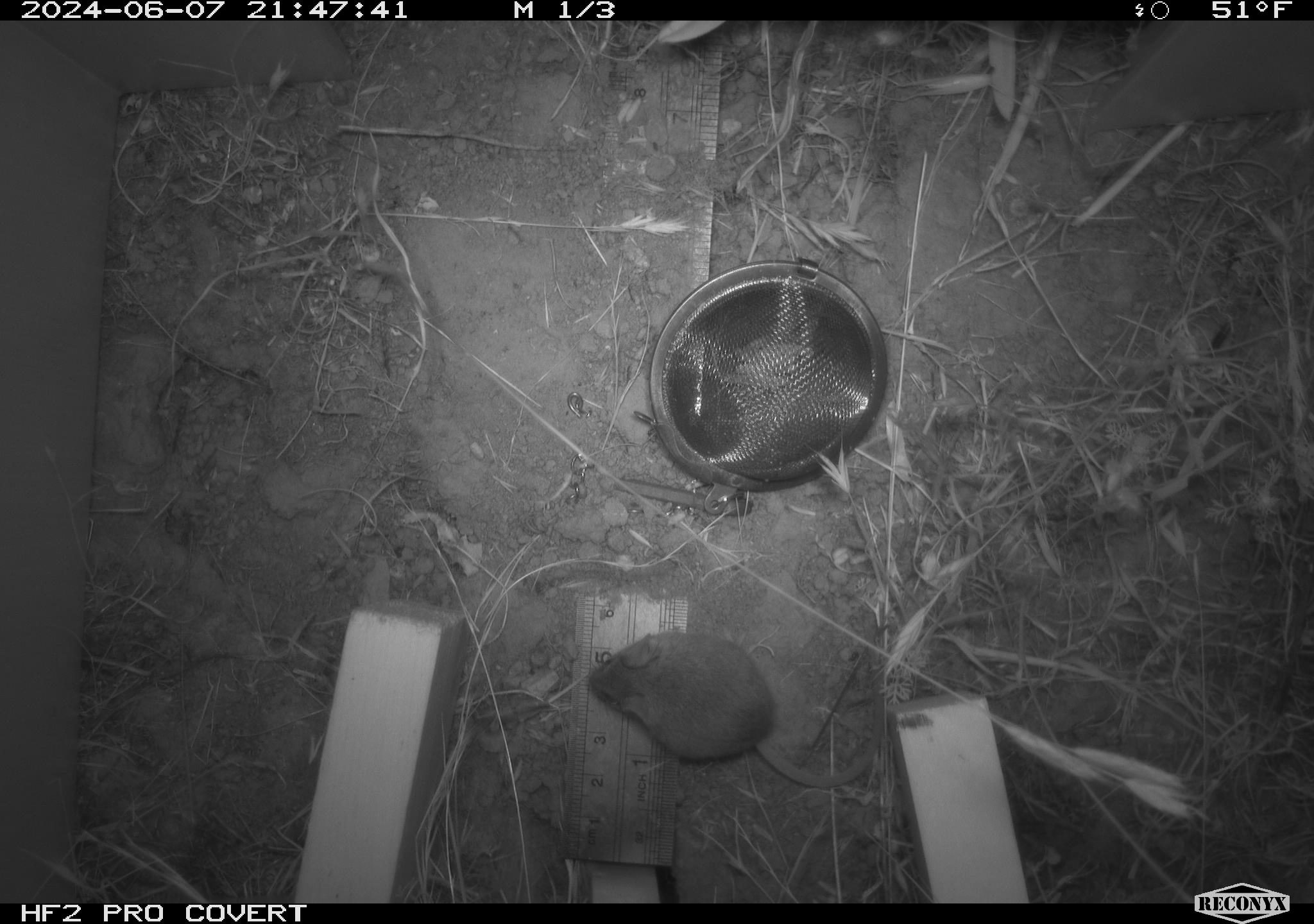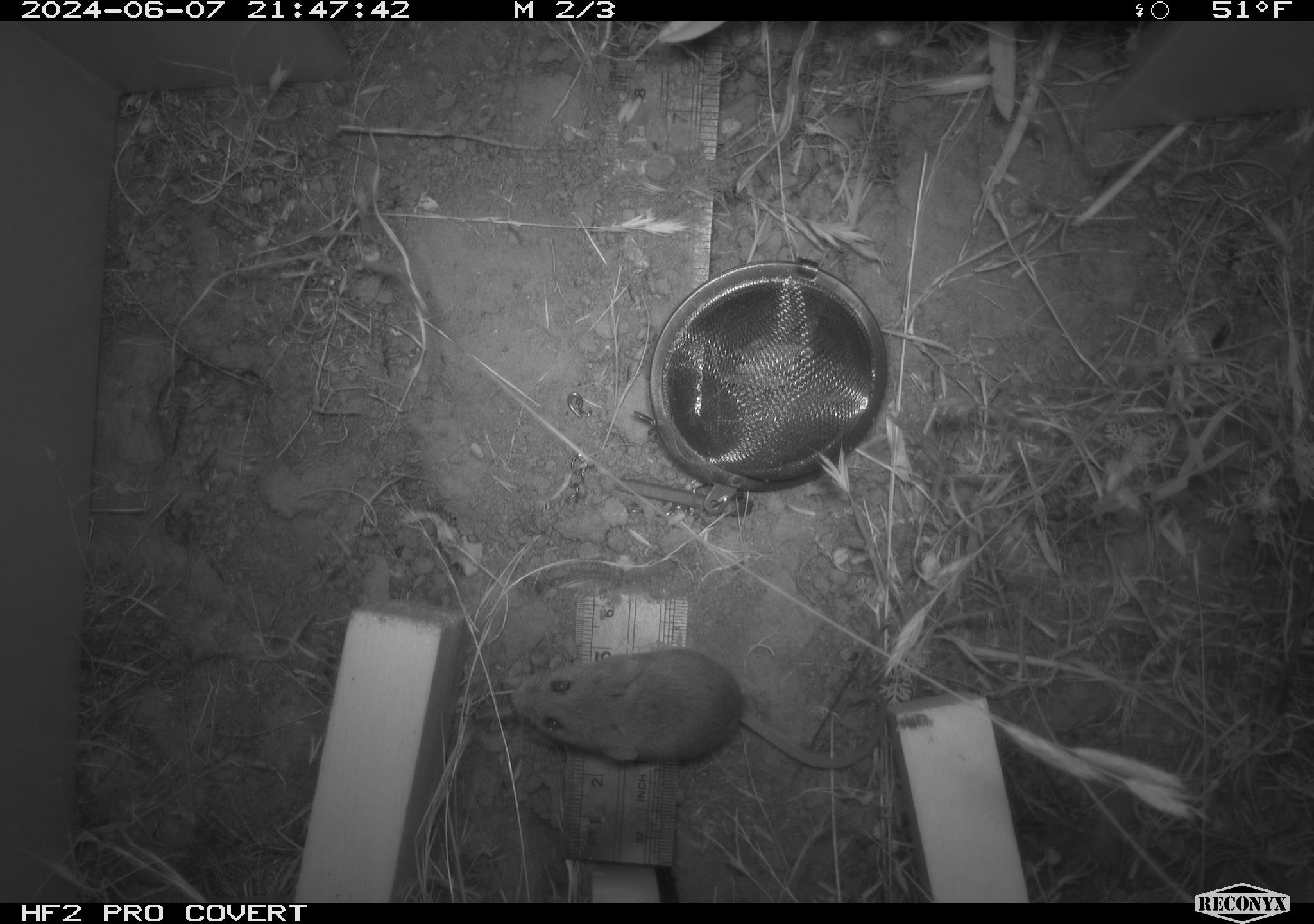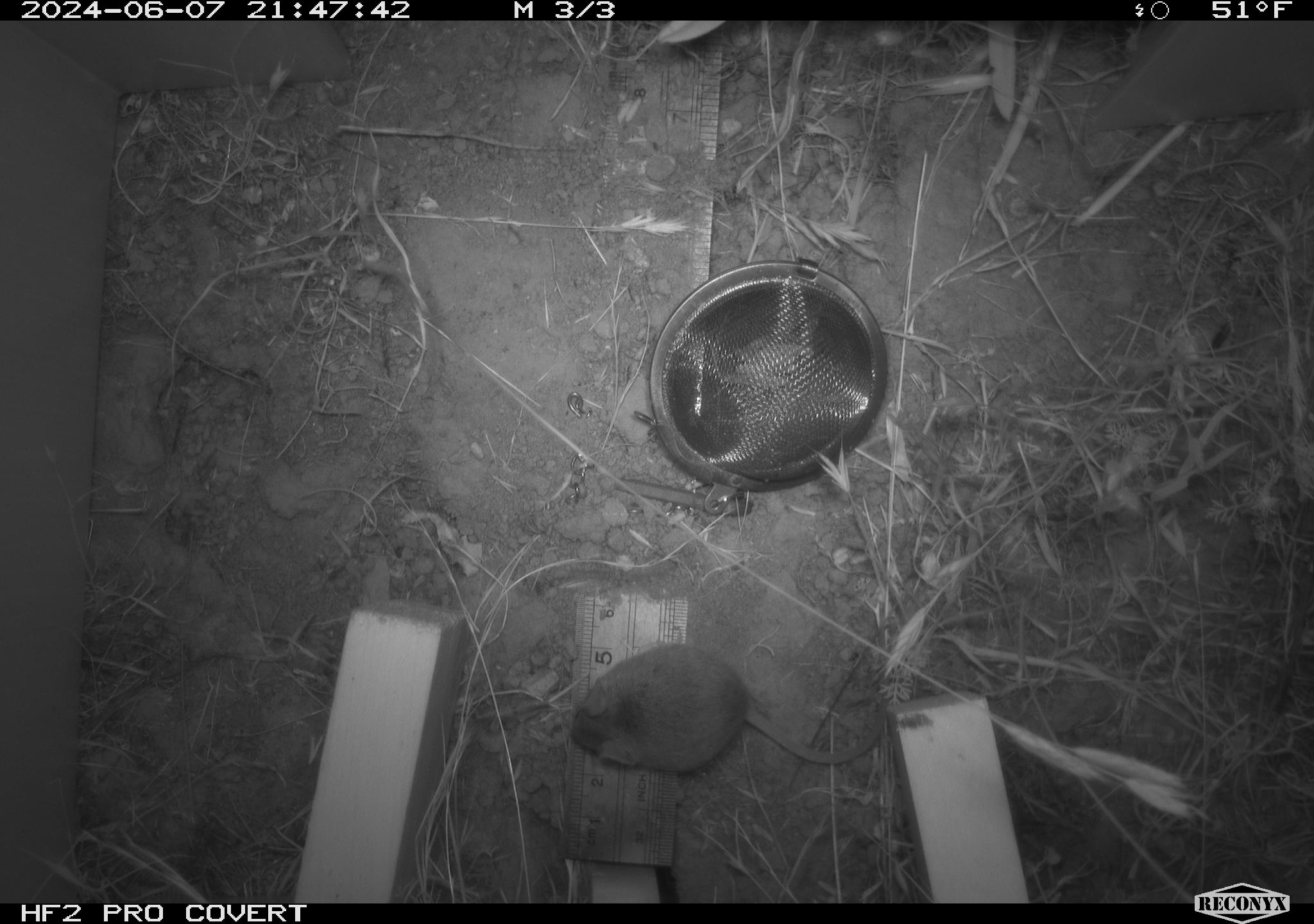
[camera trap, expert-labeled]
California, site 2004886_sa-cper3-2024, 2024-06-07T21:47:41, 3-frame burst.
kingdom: Animalia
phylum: Chordata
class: Mammalia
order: Rodentia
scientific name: Rodentia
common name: rodent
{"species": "rodent (Rodentia)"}